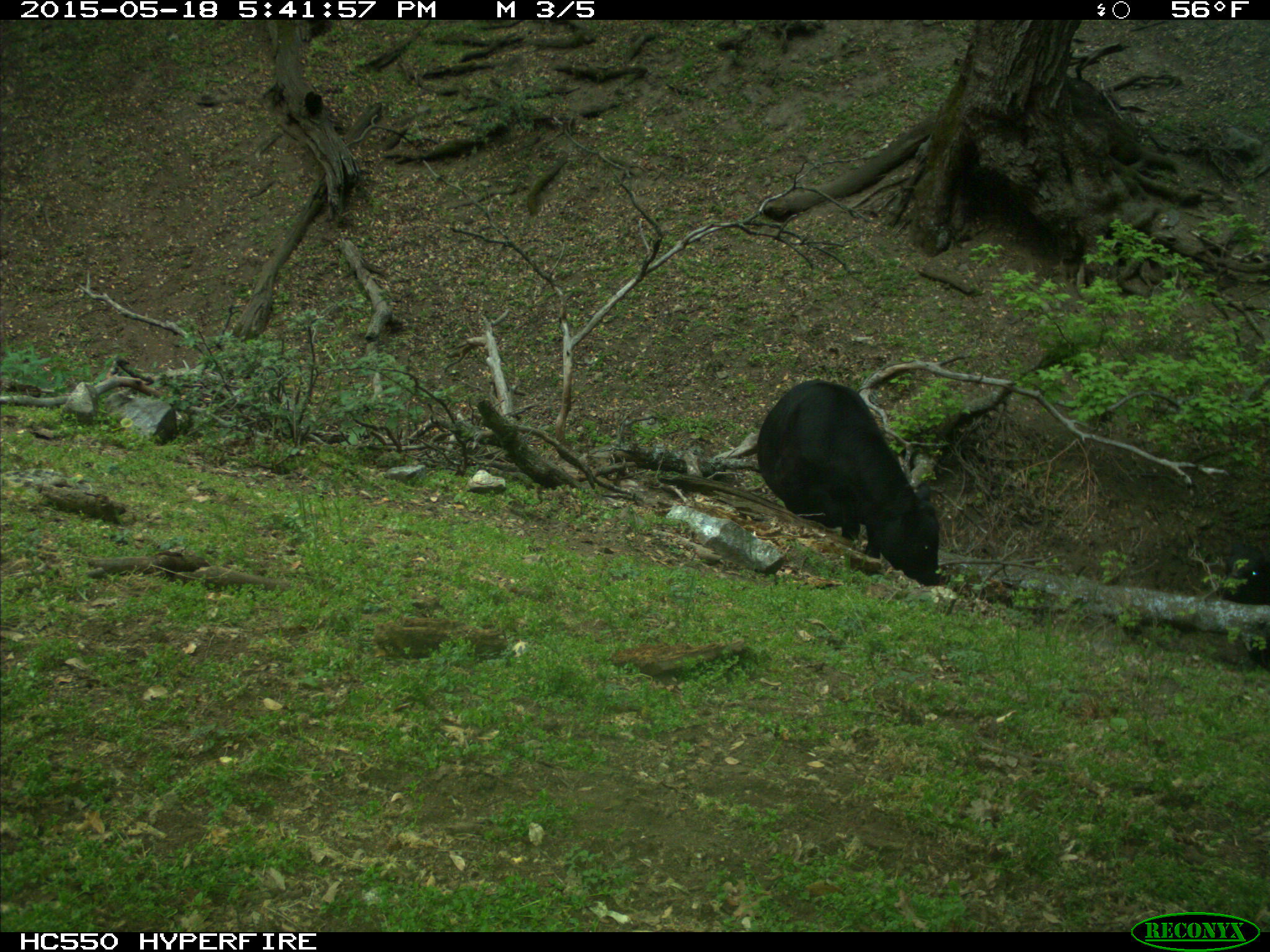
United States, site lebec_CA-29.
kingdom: Animalia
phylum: Chordata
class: Mammalia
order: Artiodactyla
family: Bovidae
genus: Bos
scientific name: Bos taurus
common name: domestic cow